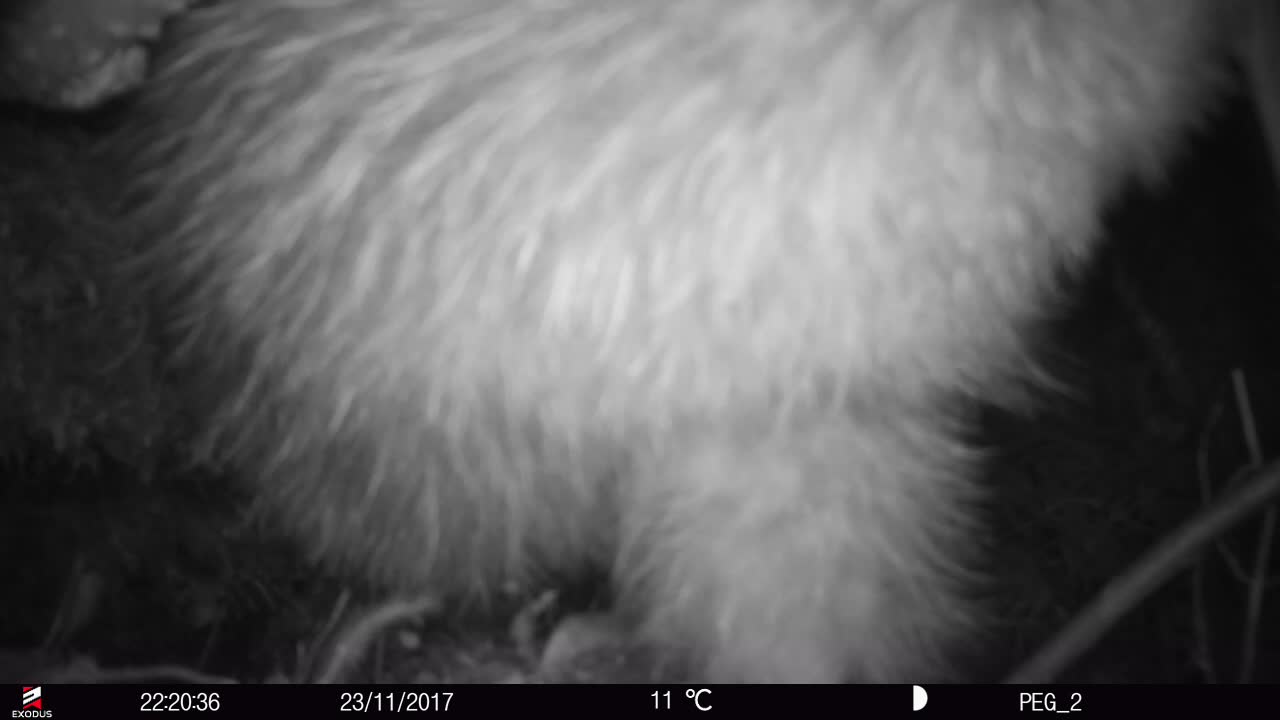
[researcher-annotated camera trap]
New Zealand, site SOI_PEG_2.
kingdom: Animalia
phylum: Chordata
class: Aves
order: Apterygiformes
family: Apterygidae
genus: Apteryx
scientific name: Apteryx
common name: kiwi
Kiwi (Apteryx).